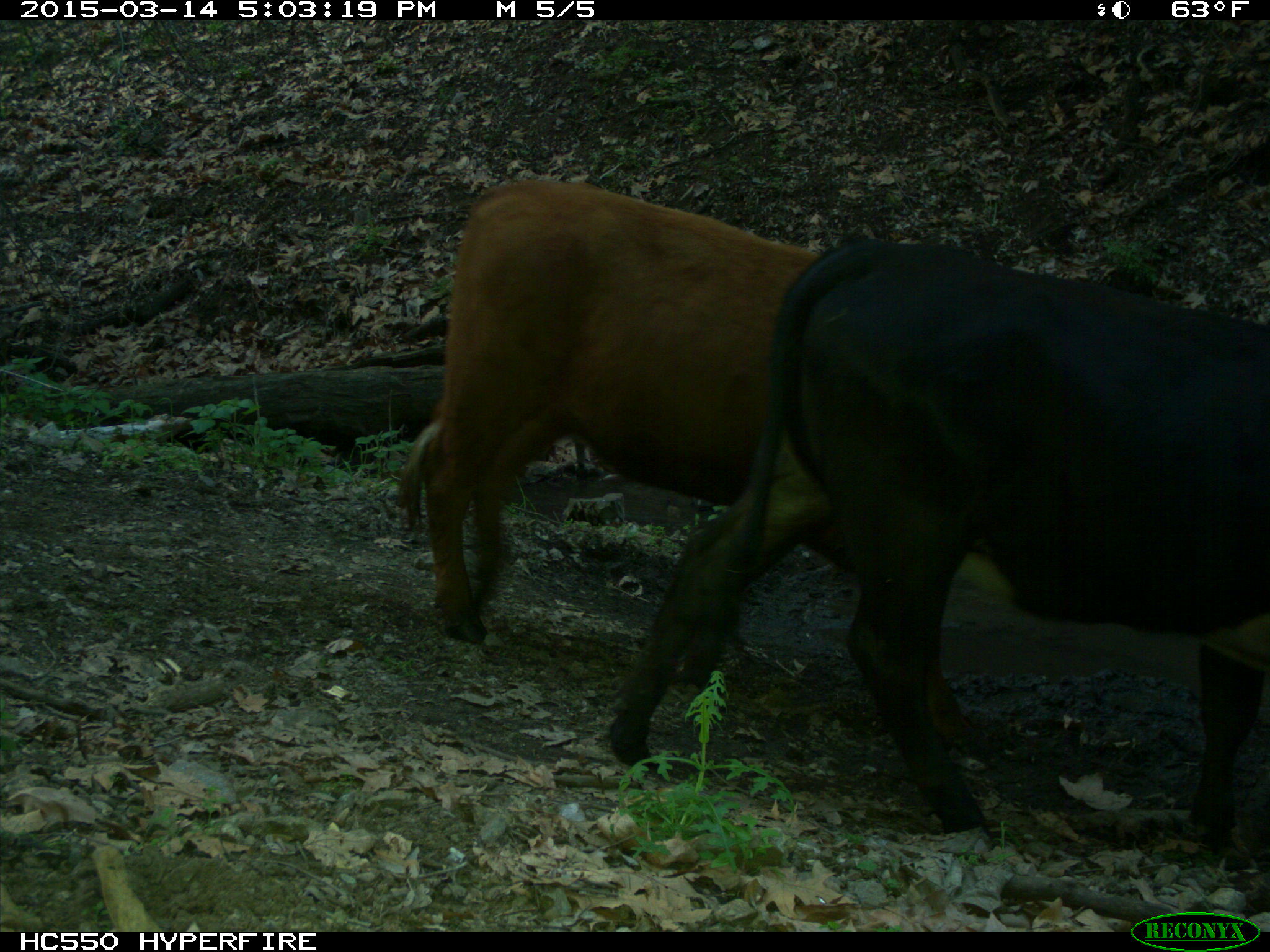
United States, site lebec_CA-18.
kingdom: Animalia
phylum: Chordata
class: Mammalia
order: Artiodactyla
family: Bovidae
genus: Bos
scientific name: Bos taurus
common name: domestic cow